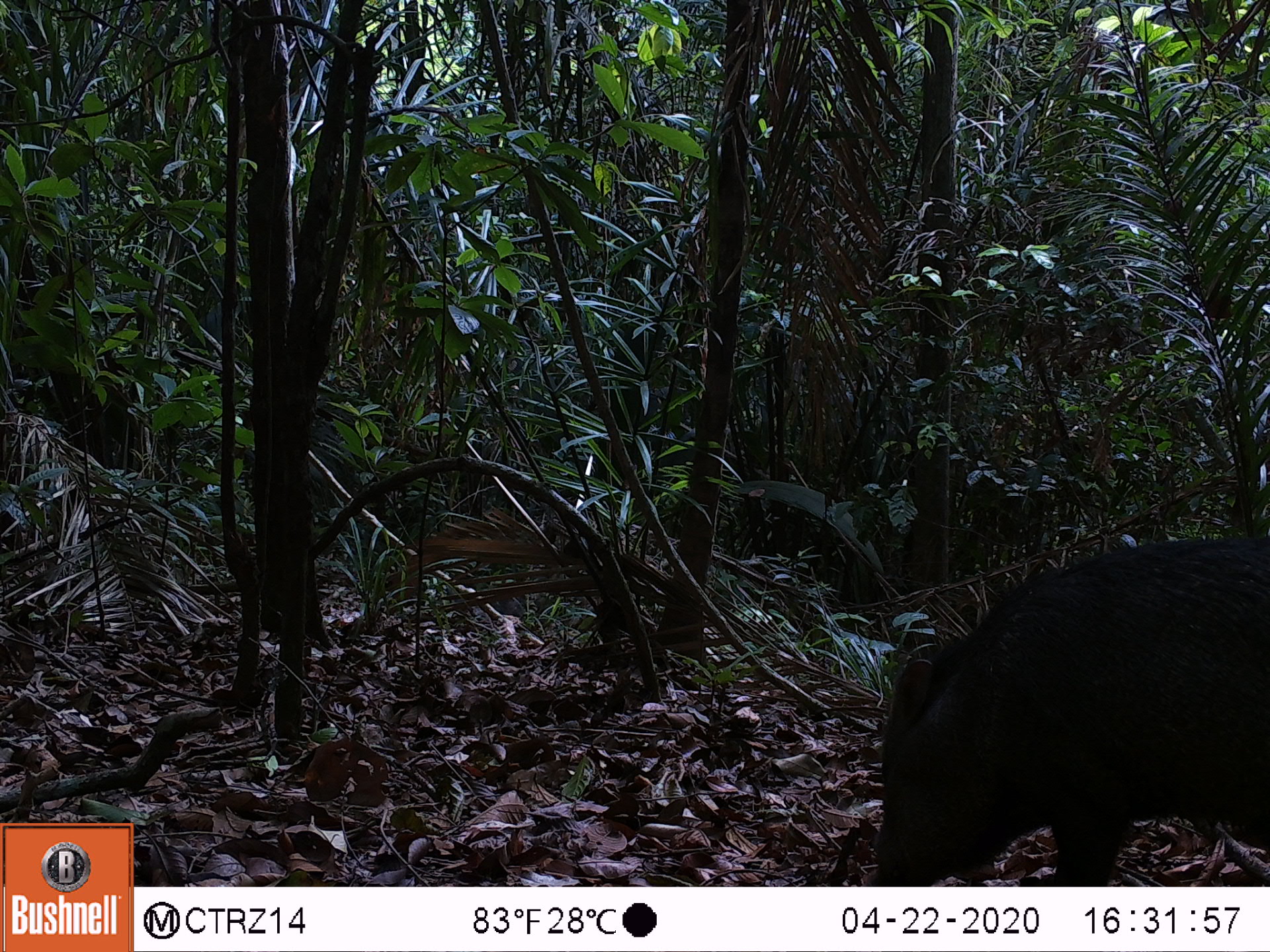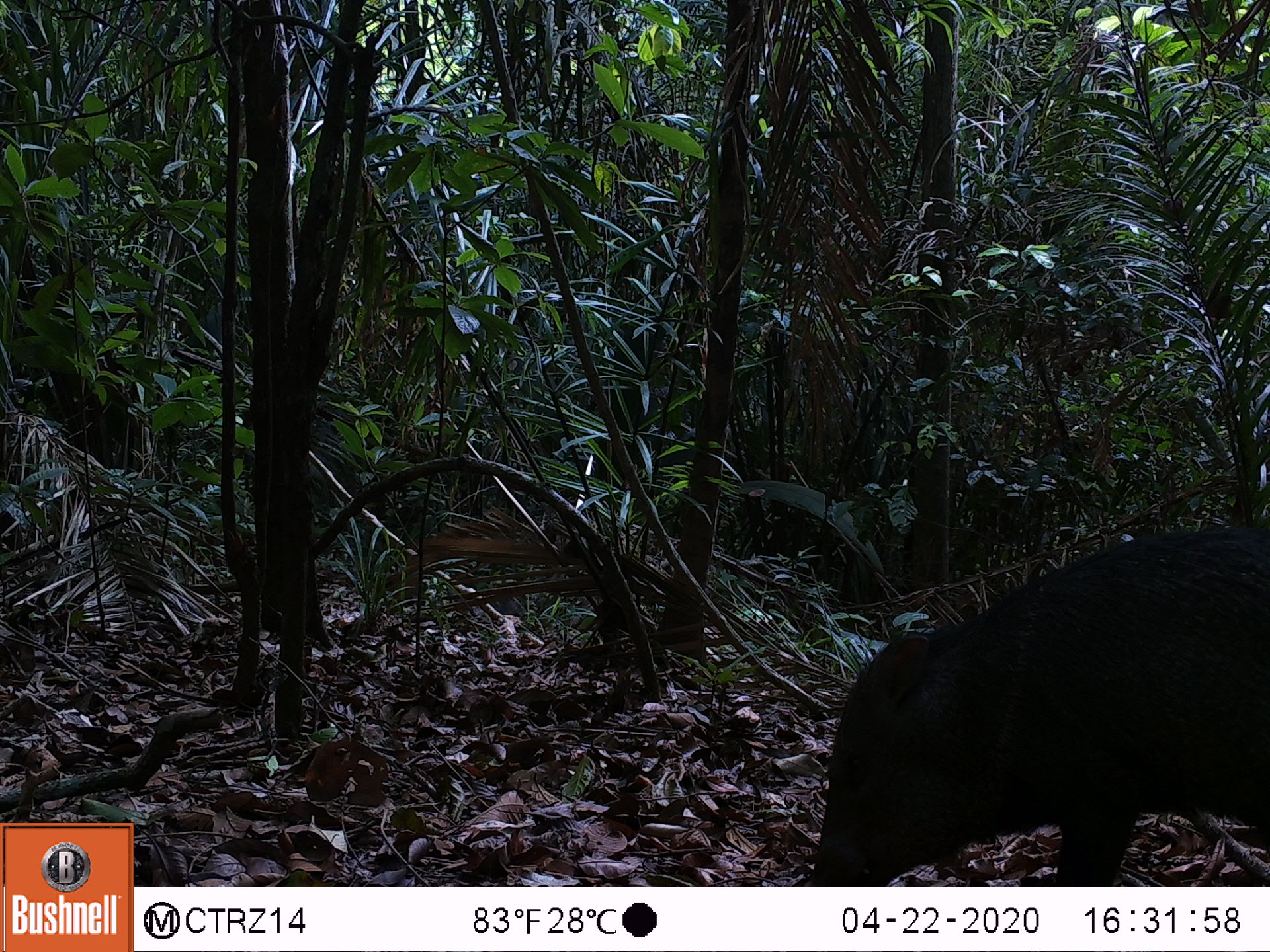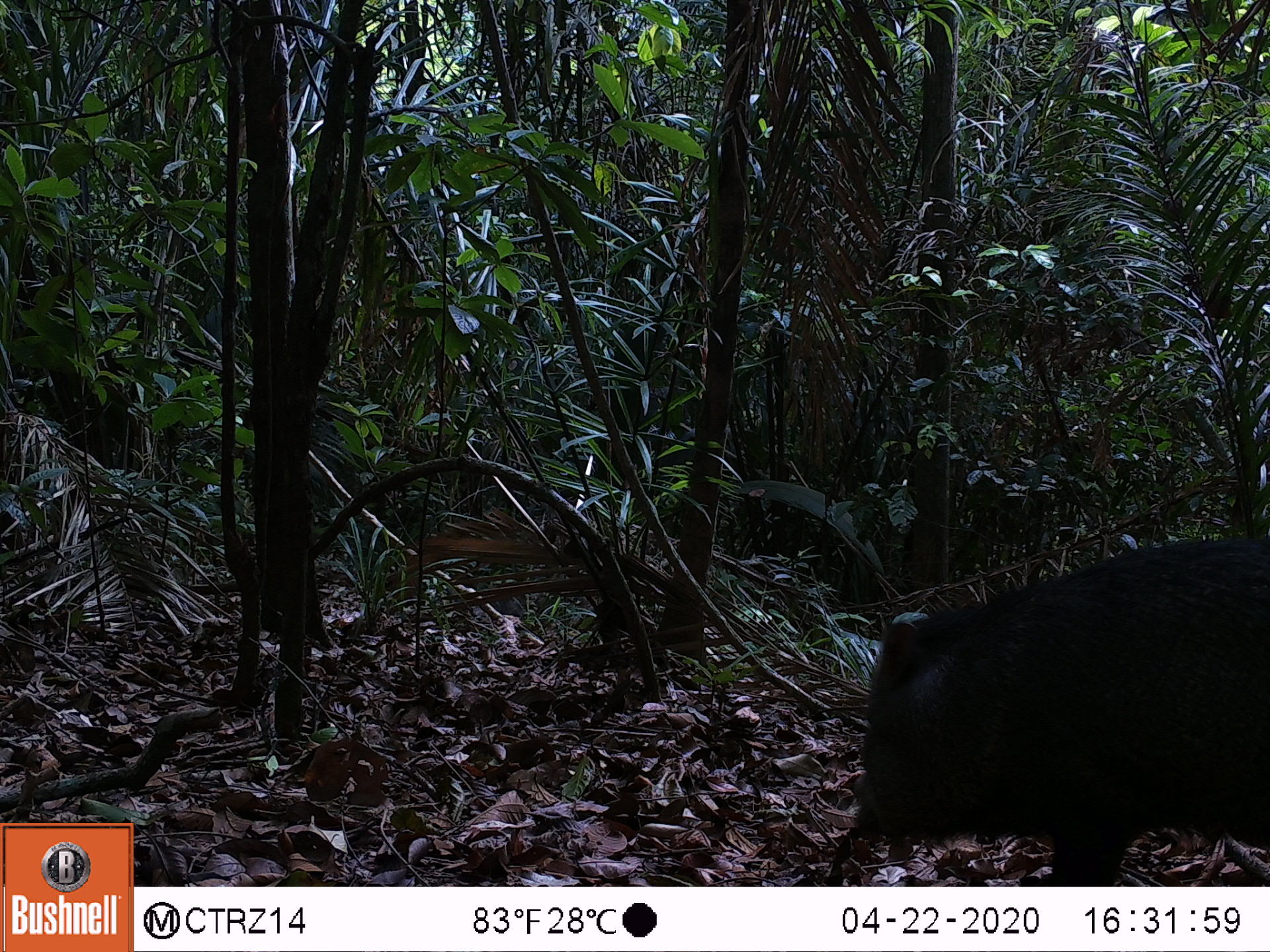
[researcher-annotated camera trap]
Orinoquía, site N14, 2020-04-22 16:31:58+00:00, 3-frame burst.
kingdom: Animalia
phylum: Chordata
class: Mammalia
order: Artiodactyla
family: Tayassuidae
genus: Pecari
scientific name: Pecari tajacu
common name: collared peccary